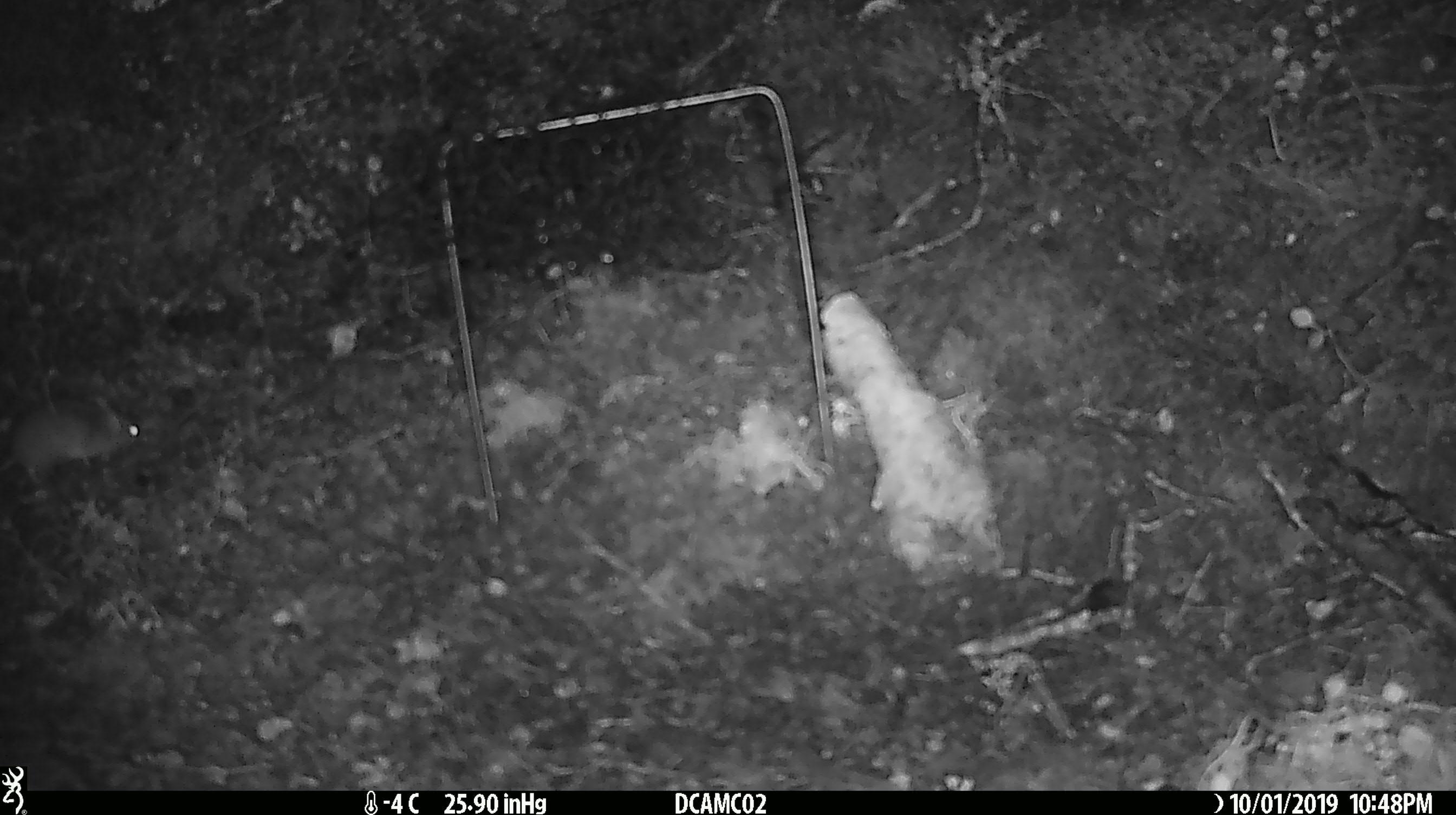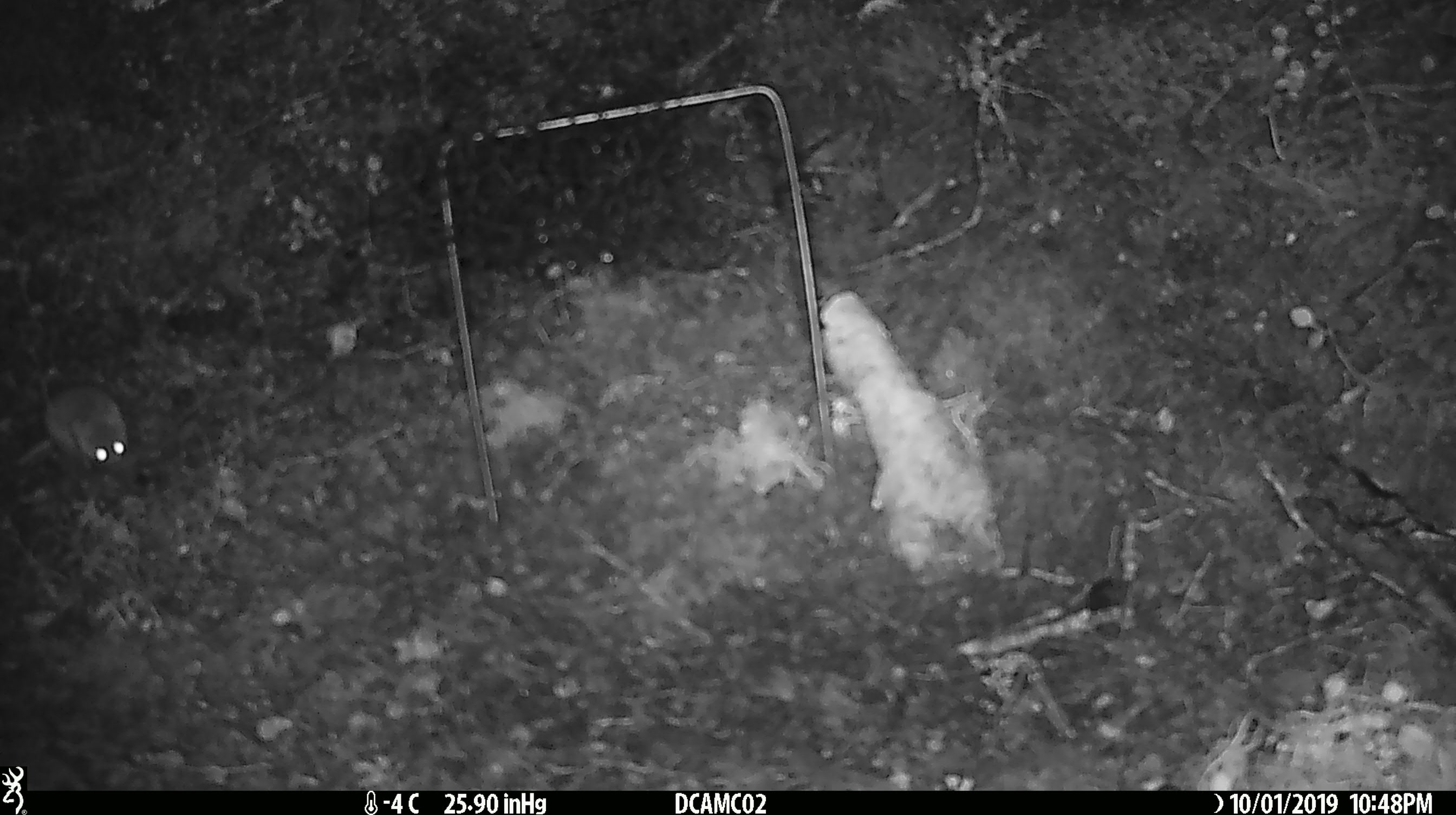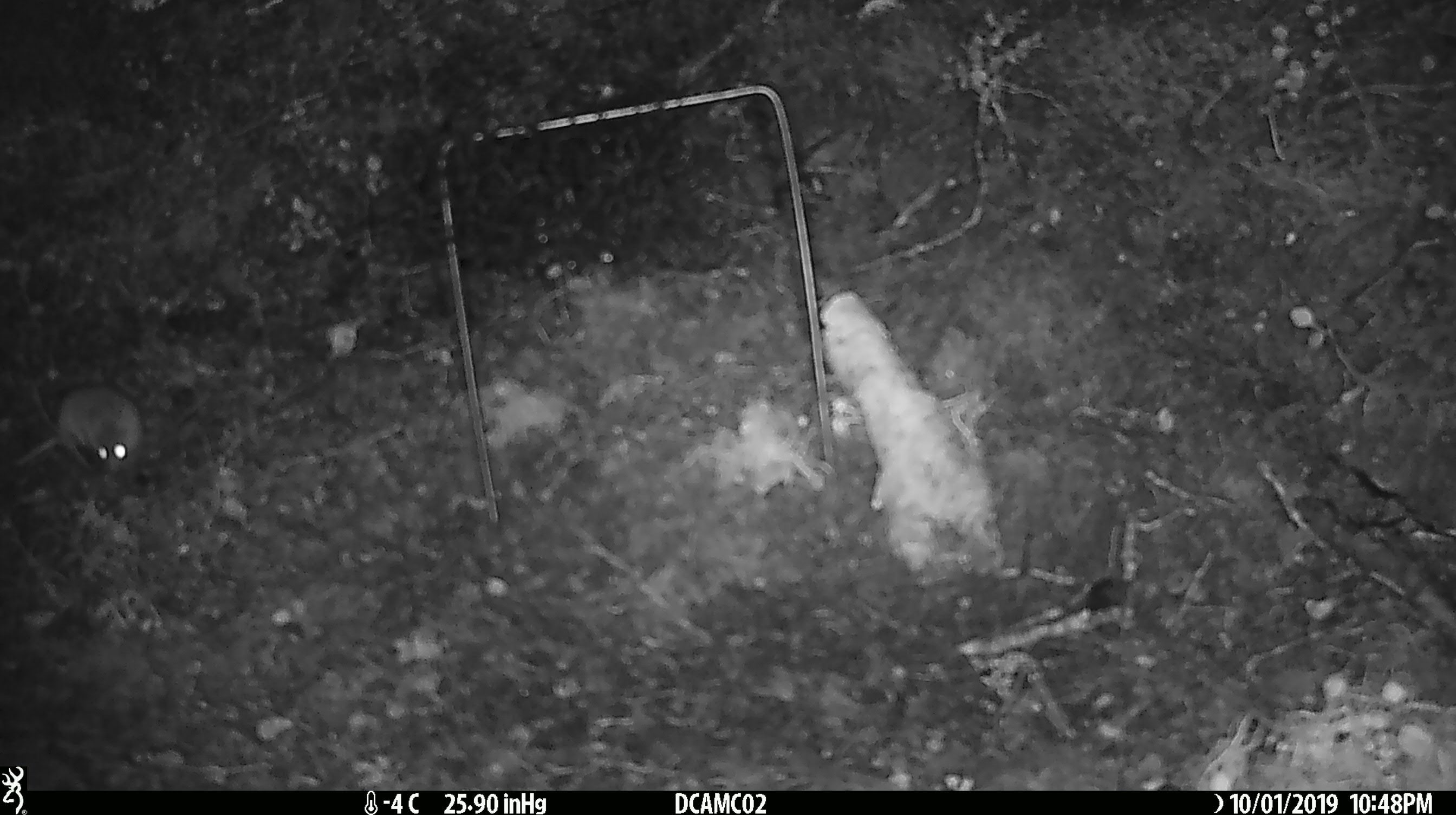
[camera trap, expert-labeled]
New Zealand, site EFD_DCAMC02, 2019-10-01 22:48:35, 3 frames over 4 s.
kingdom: Animalia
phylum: Chordata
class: Mammalia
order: Rodentia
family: Muridae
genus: Mus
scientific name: Mus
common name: mouse